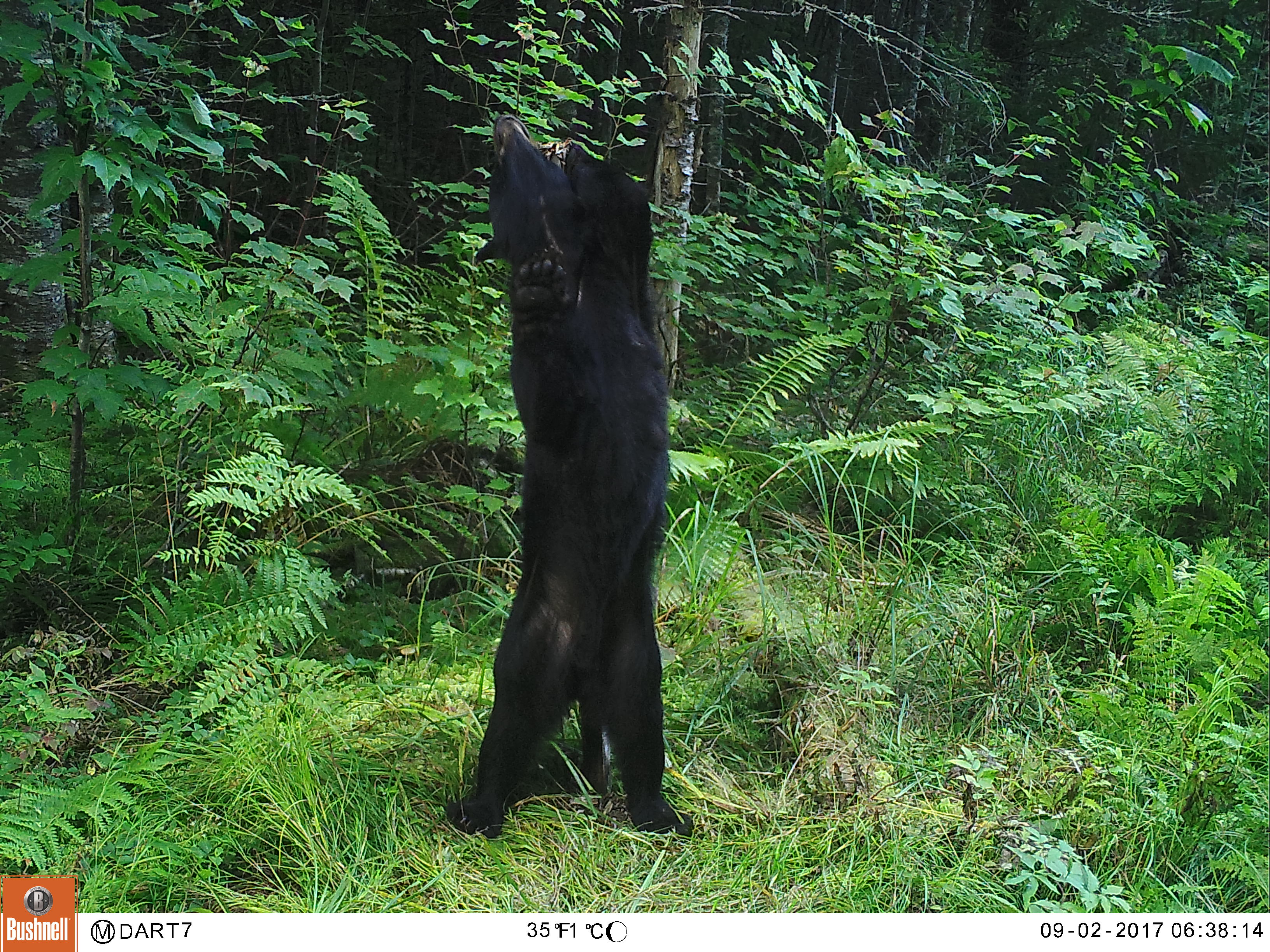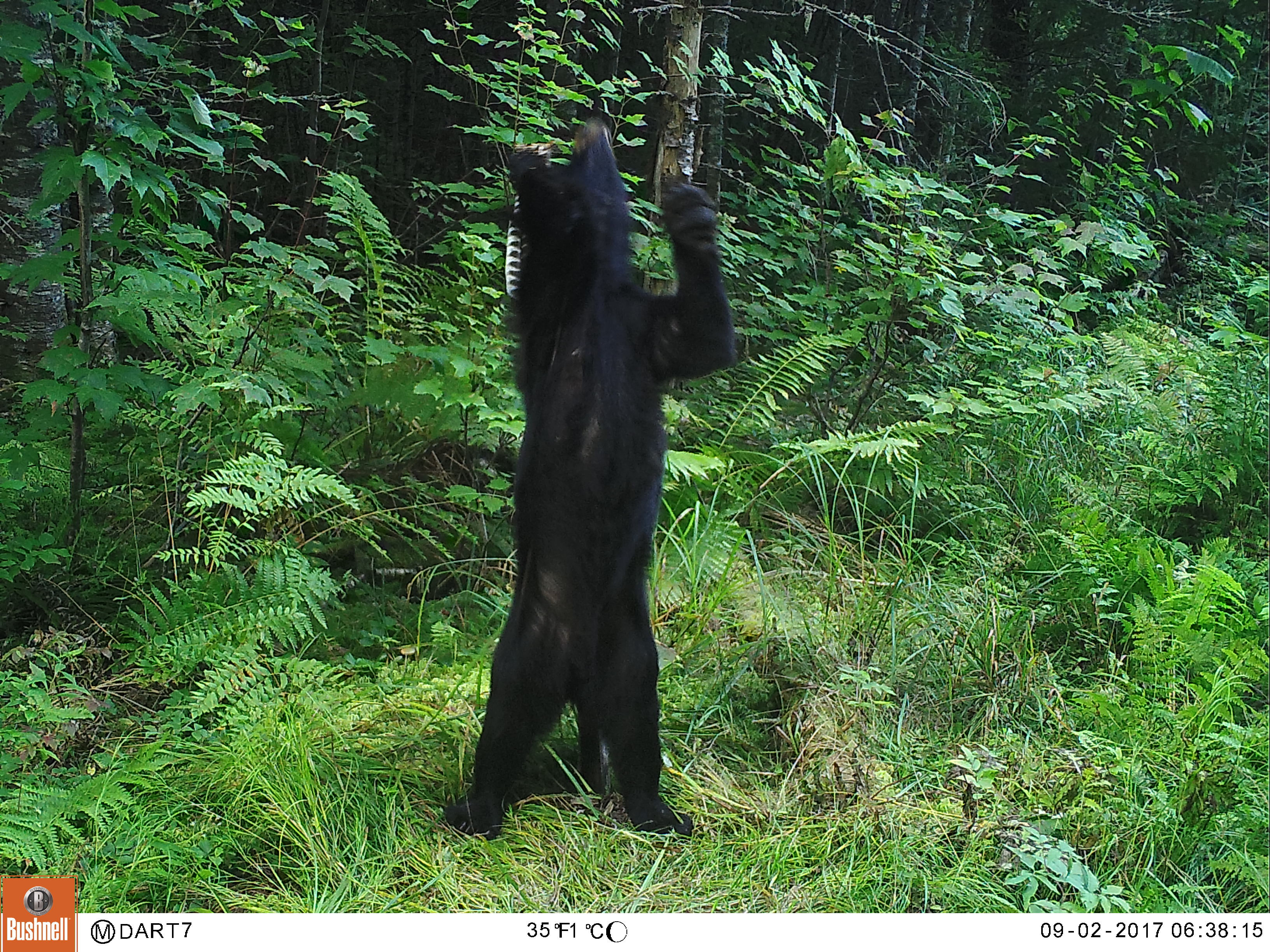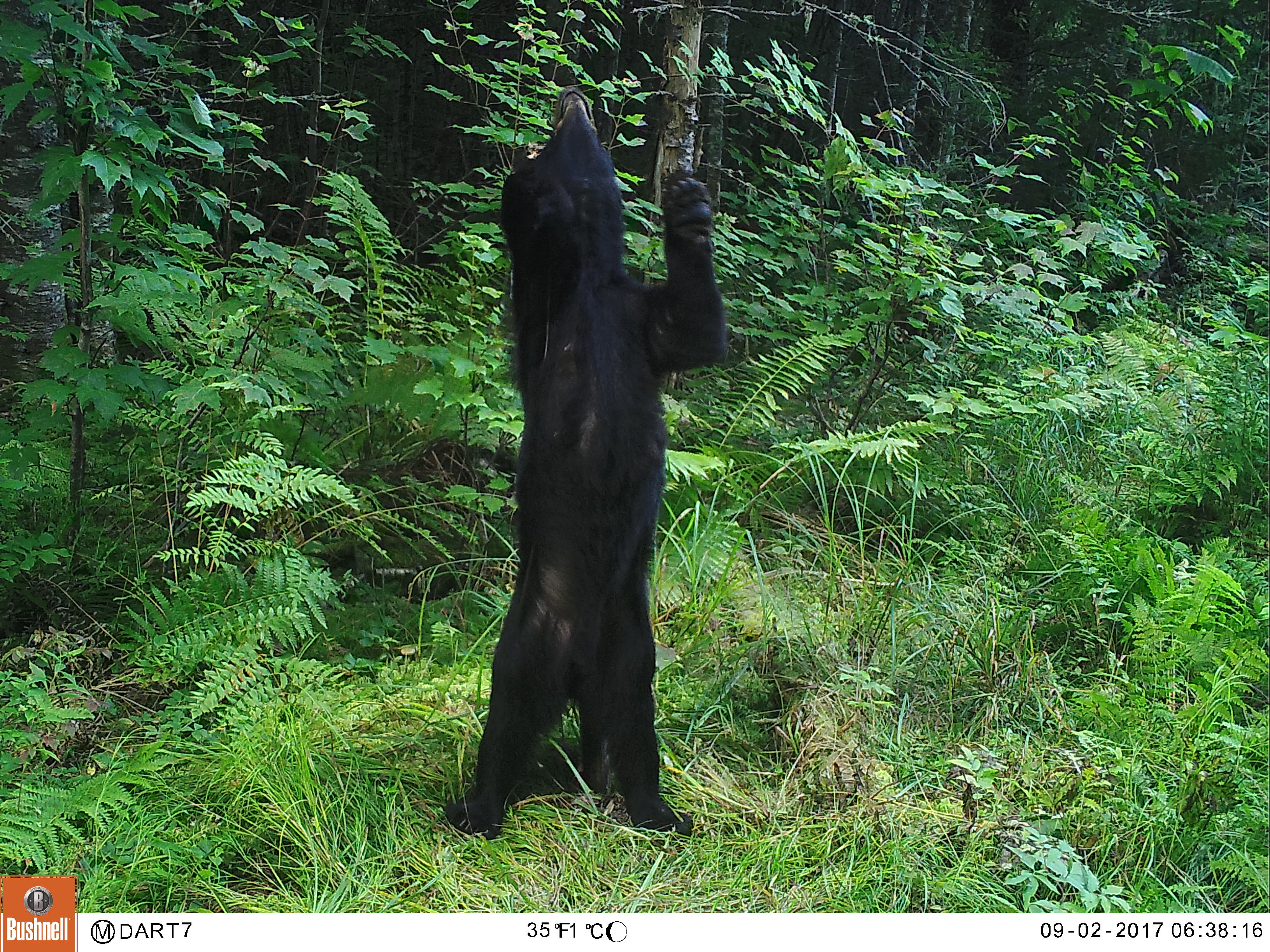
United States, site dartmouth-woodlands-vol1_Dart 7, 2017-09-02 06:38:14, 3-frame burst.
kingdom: Animalia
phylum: Chordata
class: Mammalia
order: Carnivora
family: Ursidae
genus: Ursus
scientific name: Ursus americanus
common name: black bear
Black bear (Ursus americanus).